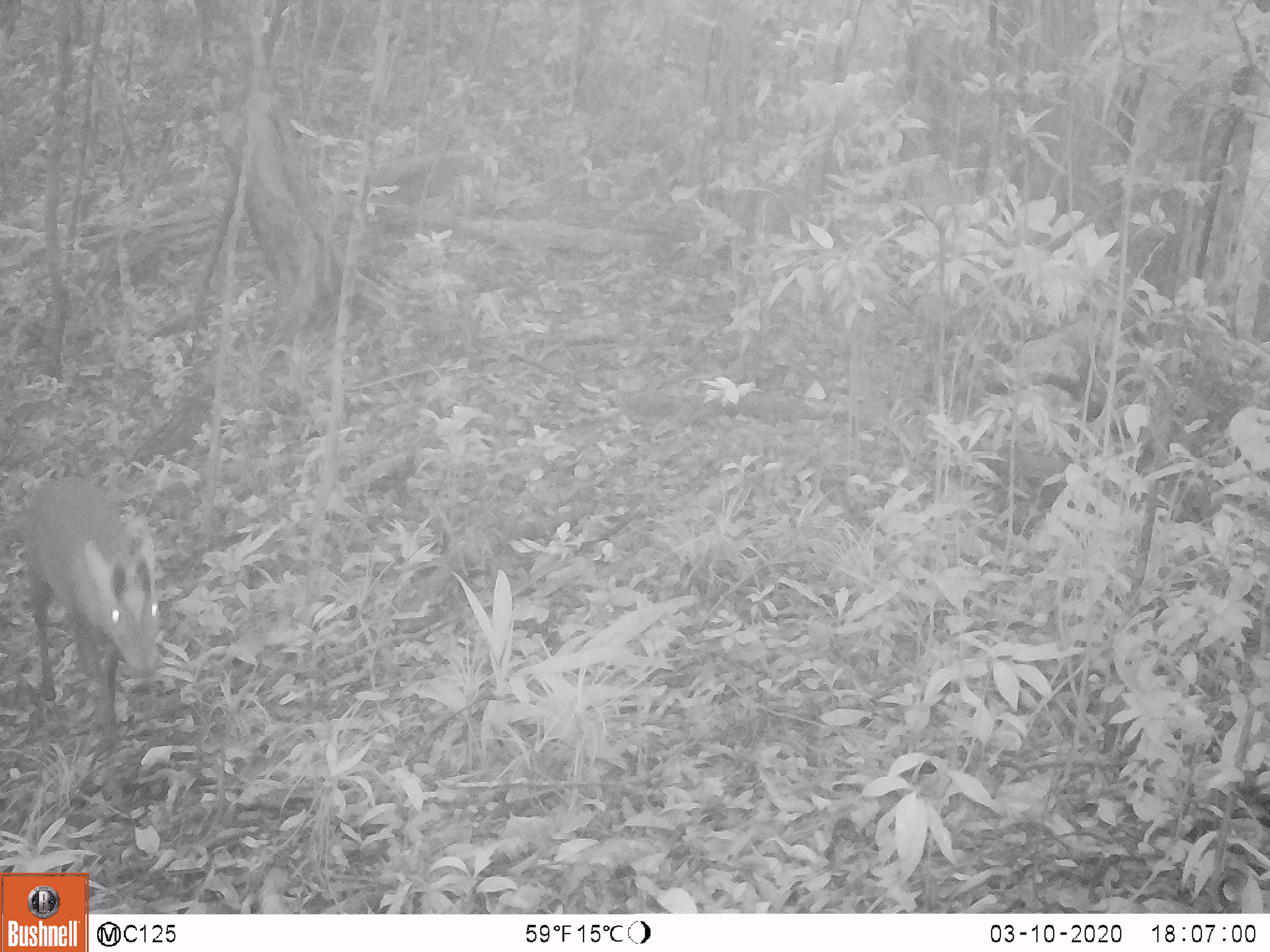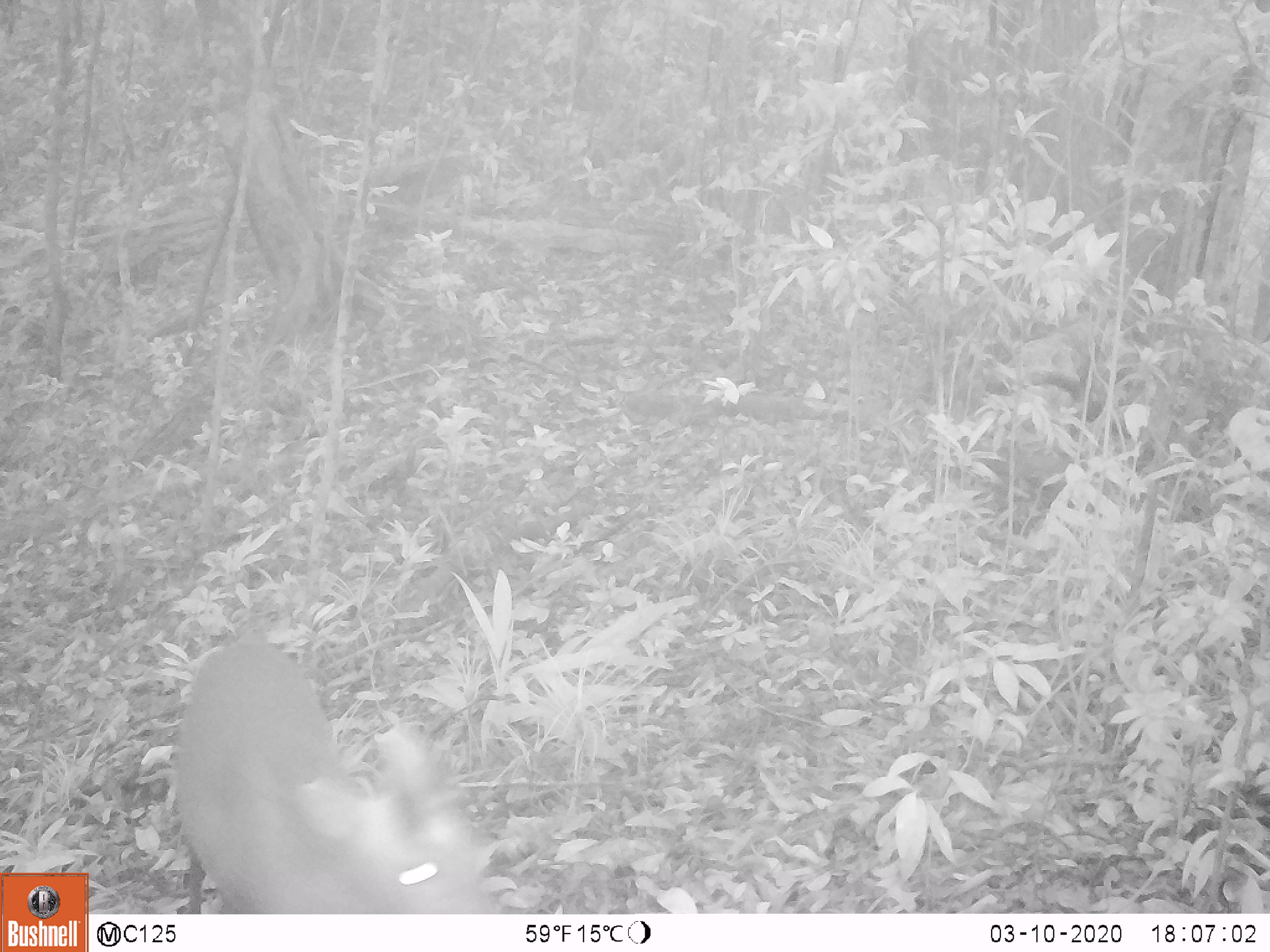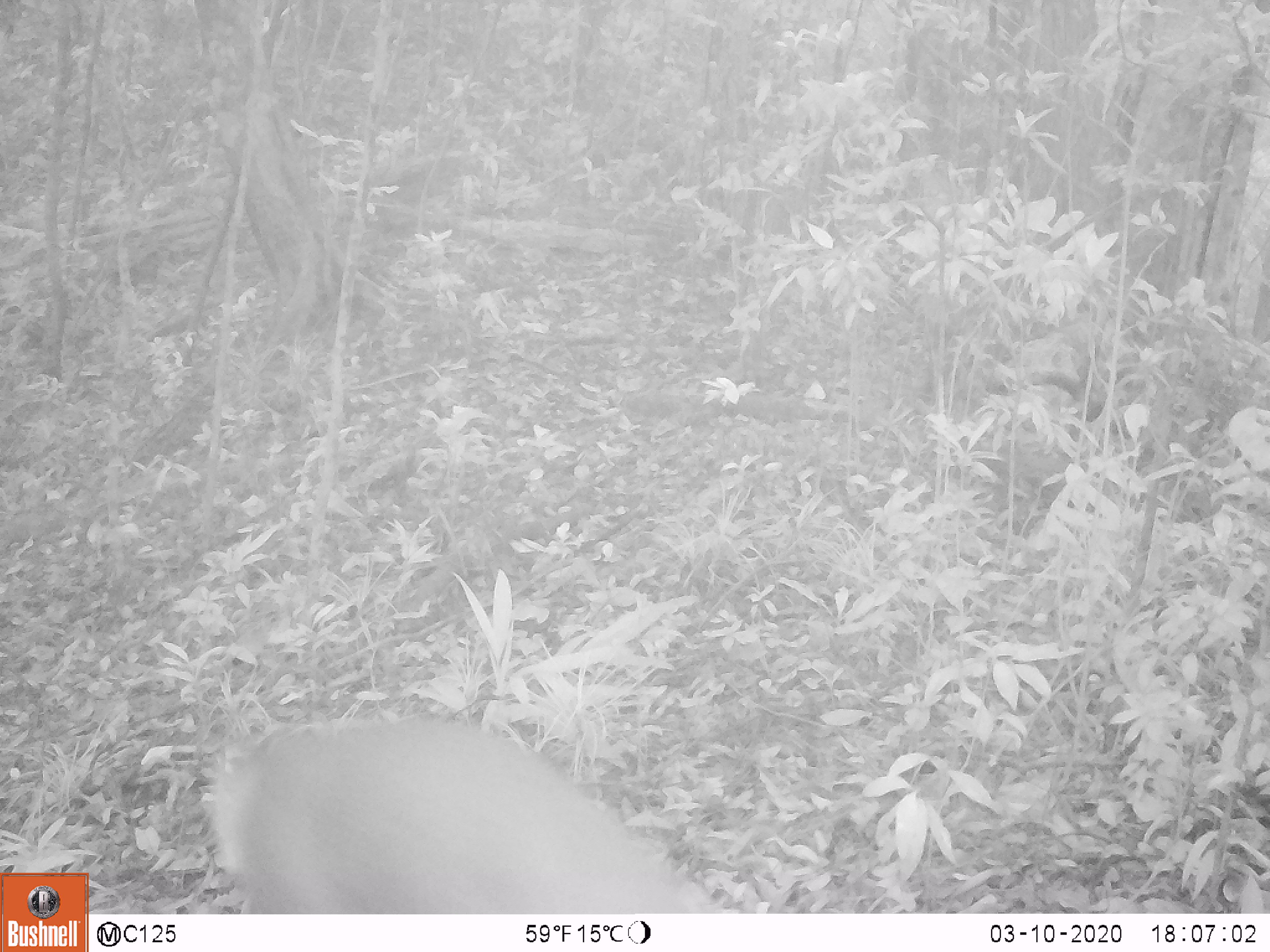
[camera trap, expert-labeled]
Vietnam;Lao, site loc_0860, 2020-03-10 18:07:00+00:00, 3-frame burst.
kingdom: Animalia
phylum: Chordata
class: Mammalia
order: Artiodactyla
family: Cervidae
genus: Muntiacus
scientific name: Muntiacus rooseveltorum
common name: roosevelt's muntjac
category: roosevelts muntjac group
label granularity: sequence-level